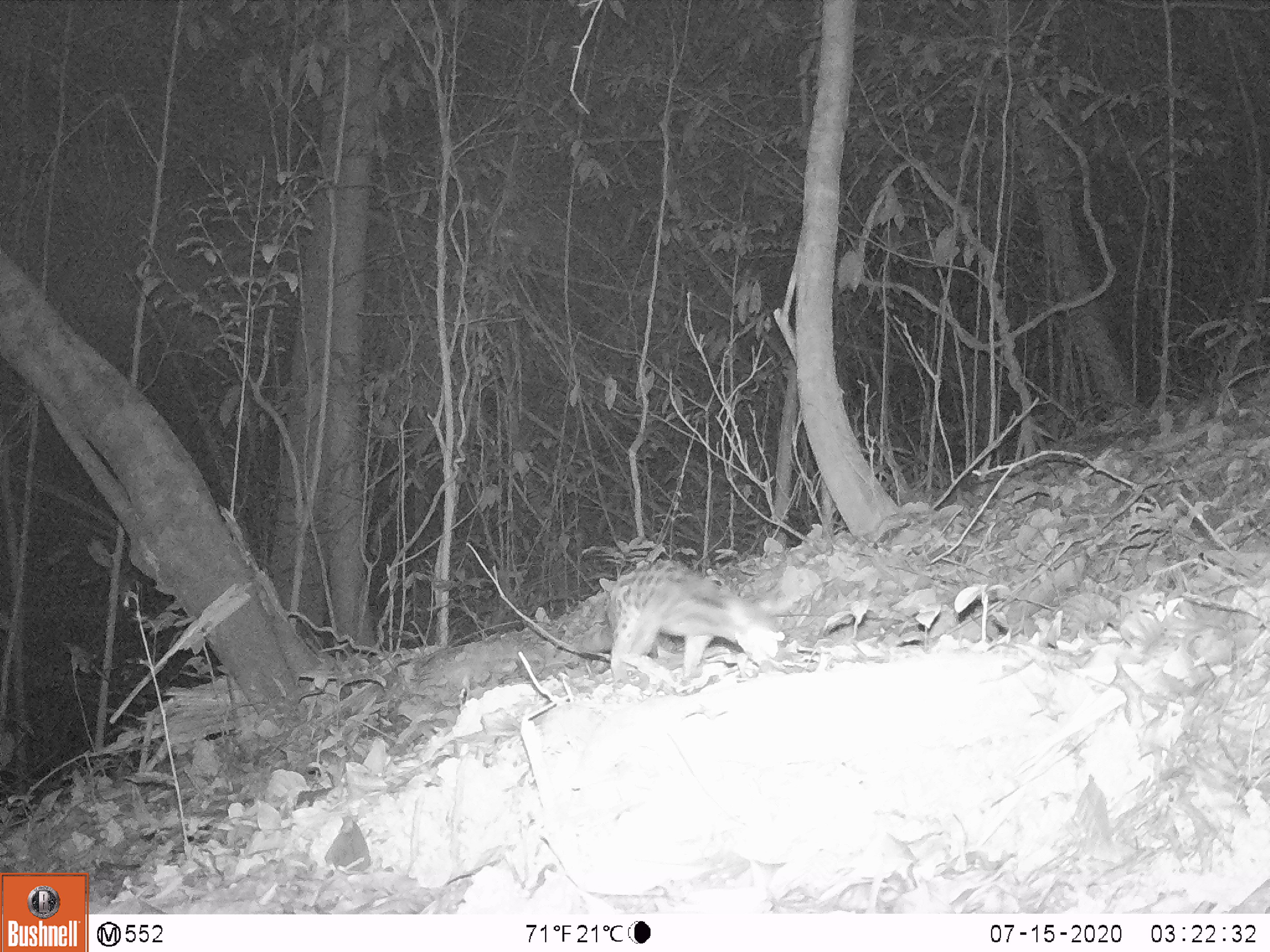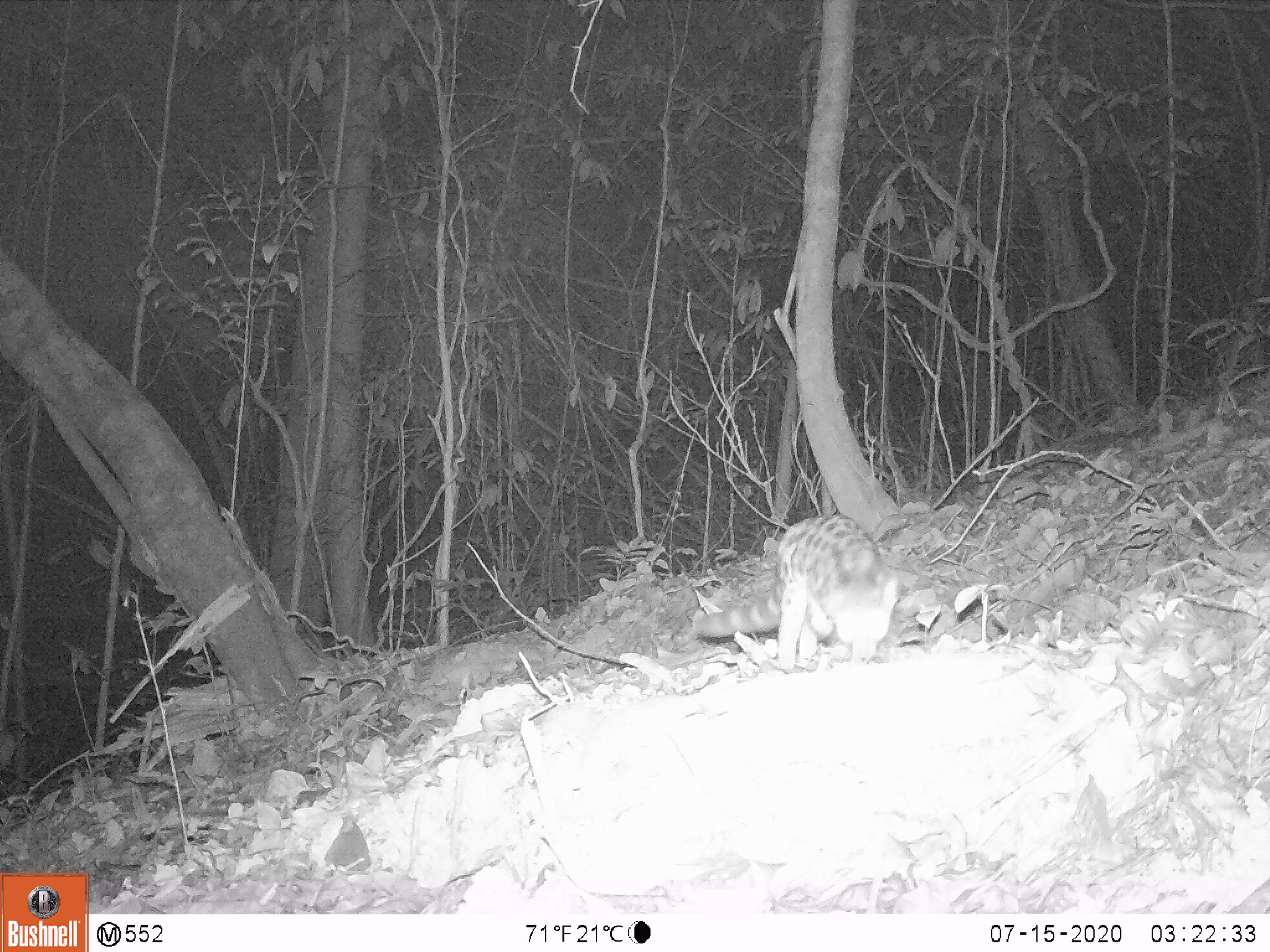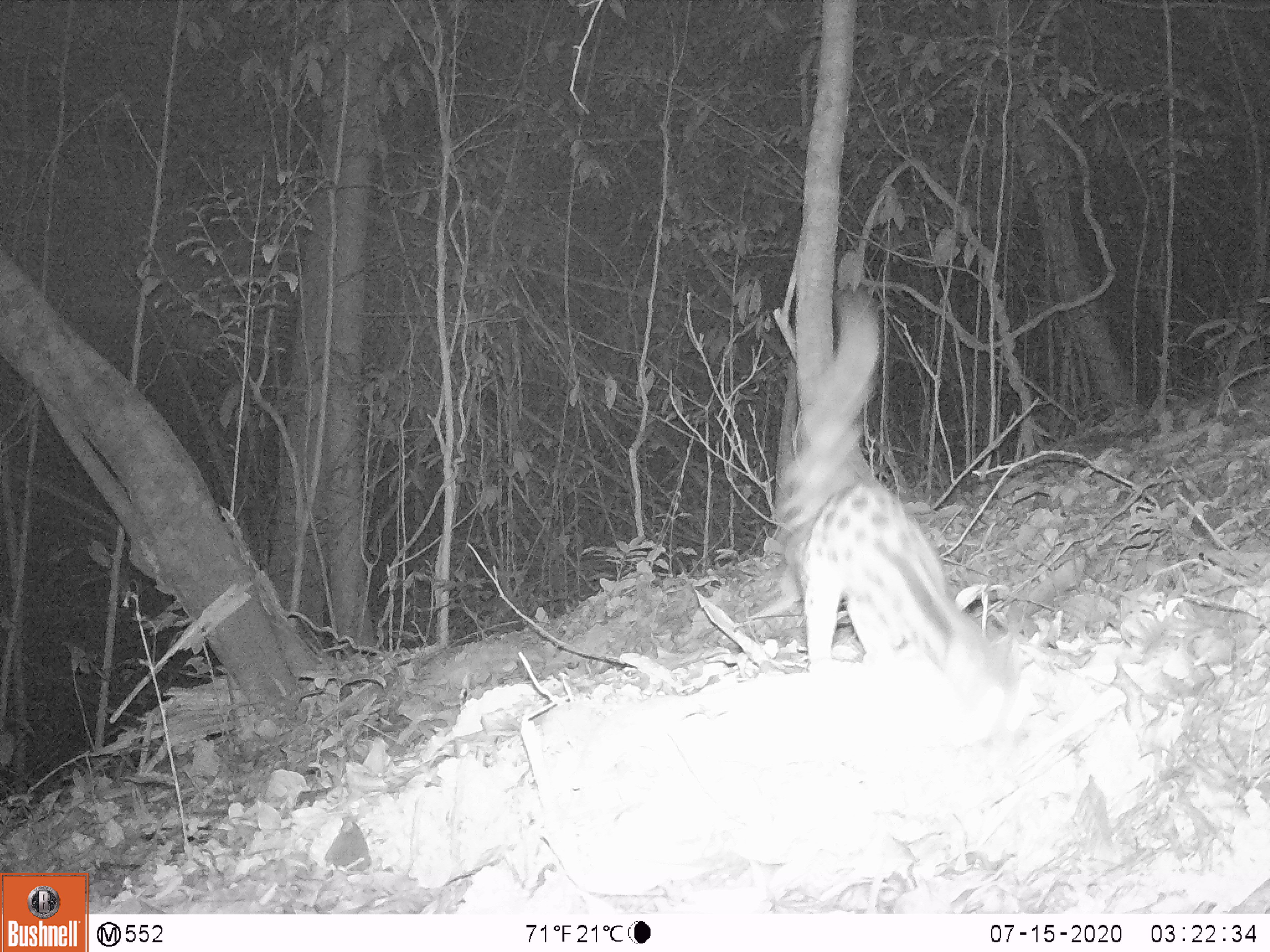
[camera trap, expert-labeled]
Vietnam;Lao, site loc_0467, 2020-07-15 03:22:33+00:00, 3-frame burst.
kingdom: Animalia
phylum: Chordata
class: Mammalia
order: Carnivora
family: Prionodontidae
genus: Prionodon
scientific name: Prionodon pardicolor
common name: spotted linsang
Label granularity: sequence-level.